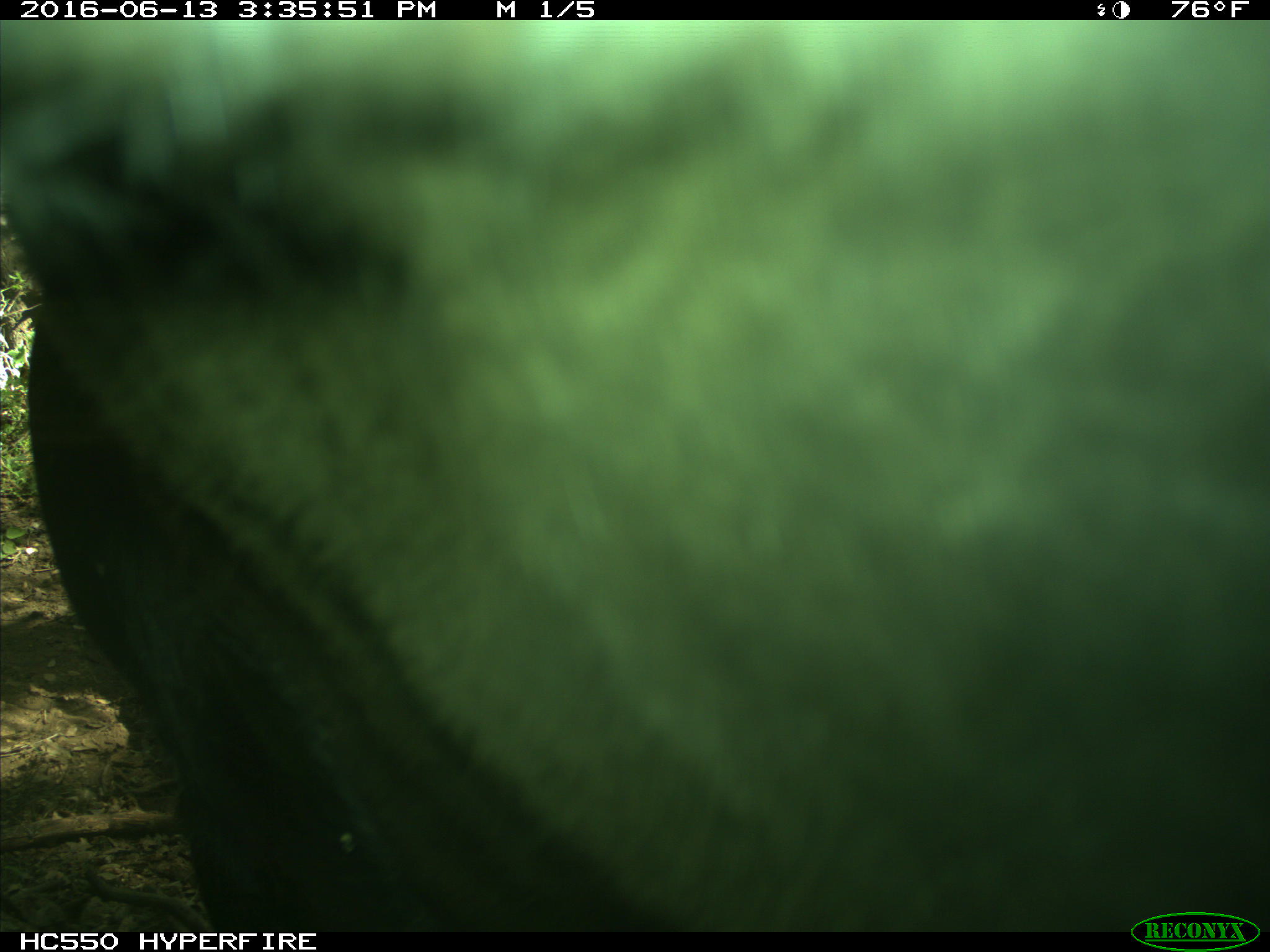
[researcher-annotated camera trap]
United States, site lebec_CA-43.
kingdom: Animalia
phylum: Chordata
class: Mammalia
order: Artiodactyla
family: Bovidae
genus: Bos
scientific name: Bos taurus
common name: domestic cow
Bos taurus (domestic cow).